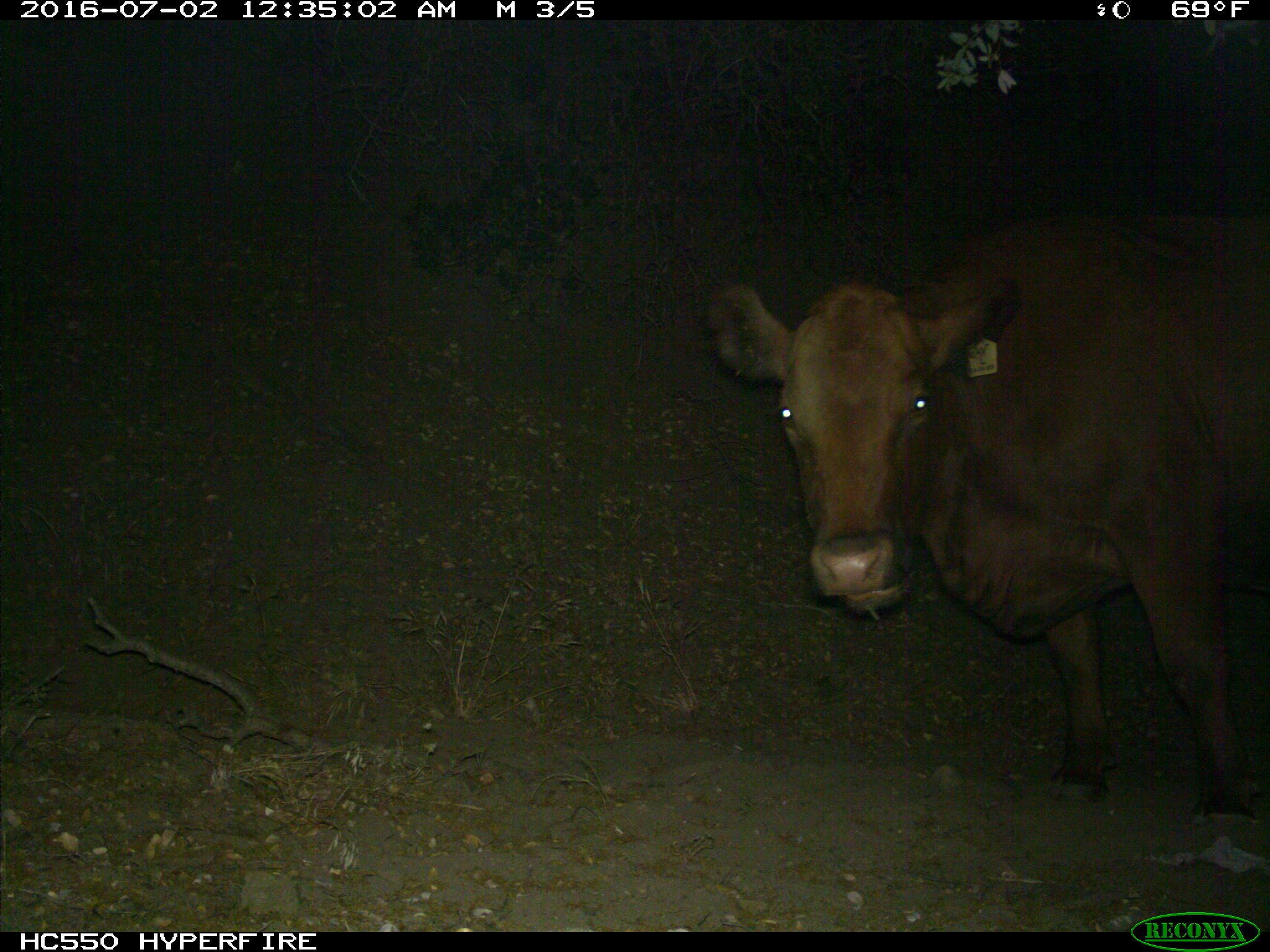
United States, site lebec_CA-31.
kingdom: Animalia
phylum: Chordata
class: Mammalia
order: Artiodactyla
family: Bovidae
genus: Bos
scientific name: Bos taurus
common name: domestic cow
Bos taurus (domestic cow).